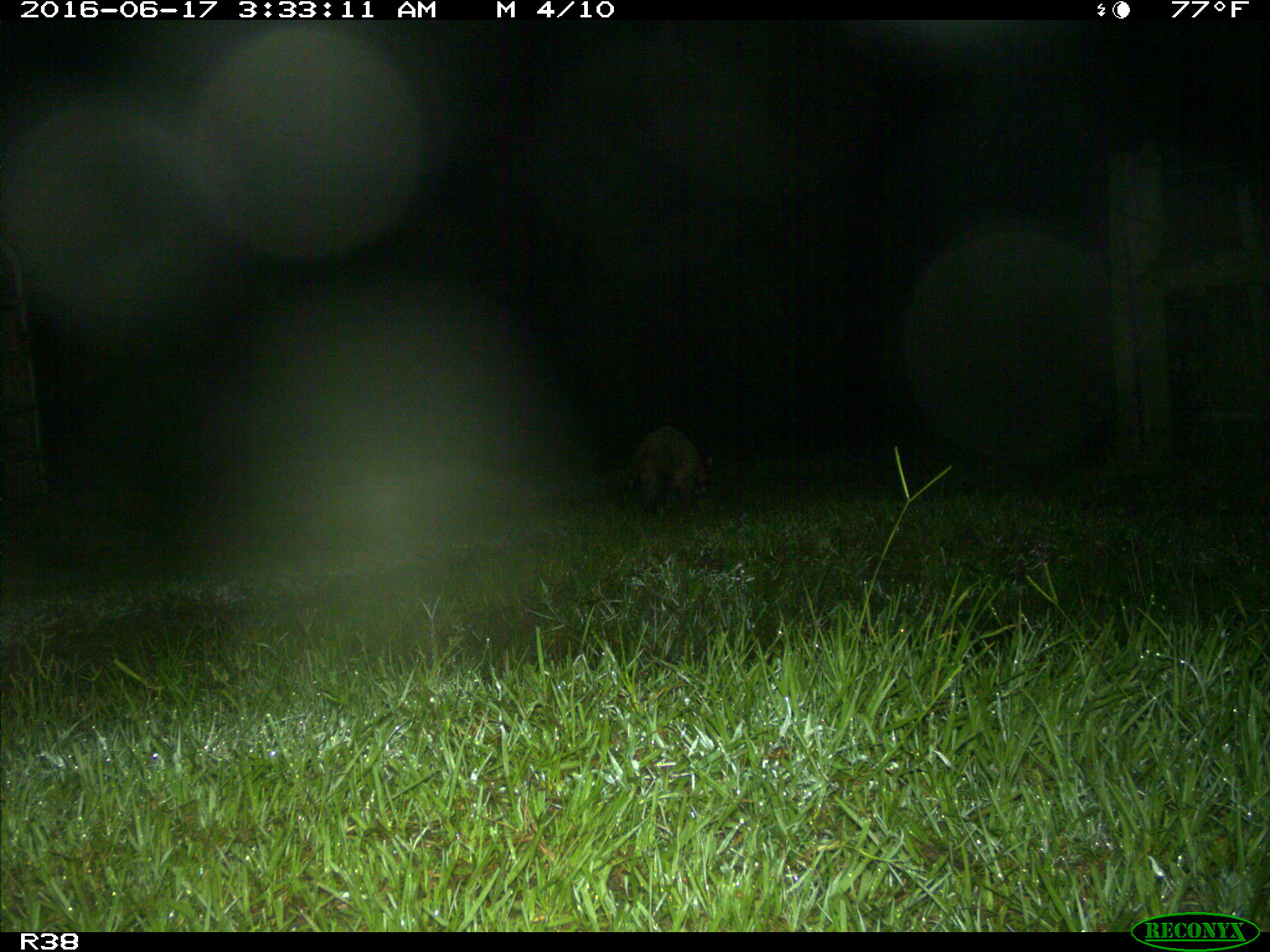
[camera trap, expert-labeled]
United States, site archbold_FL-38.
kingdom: Animalia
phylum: Chordata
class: Mammalia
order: Carnivora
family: Procyonidae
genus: Procyon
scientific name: Procyon lotor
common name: common raccoon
Procyon lotor (common raccoon).